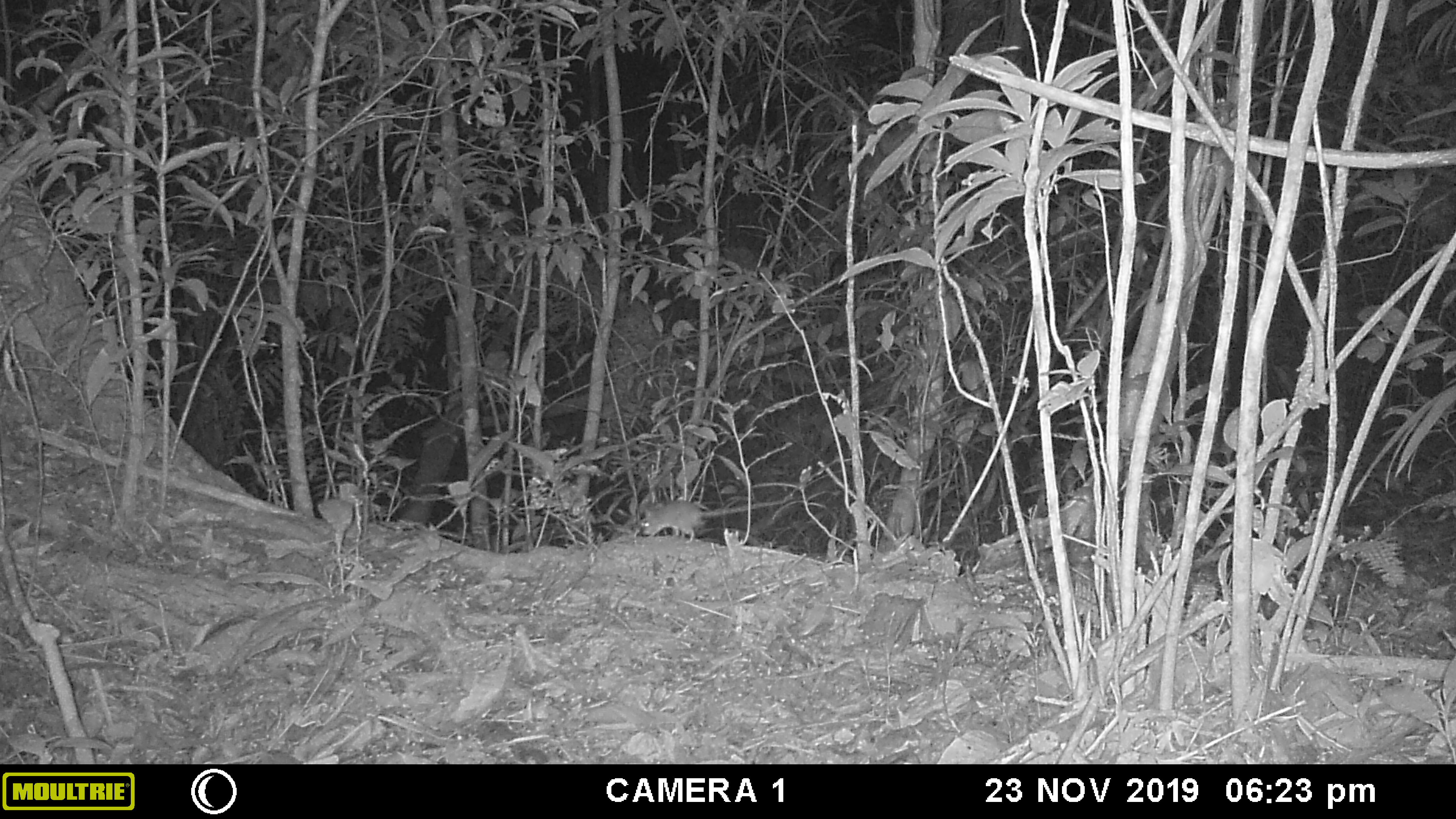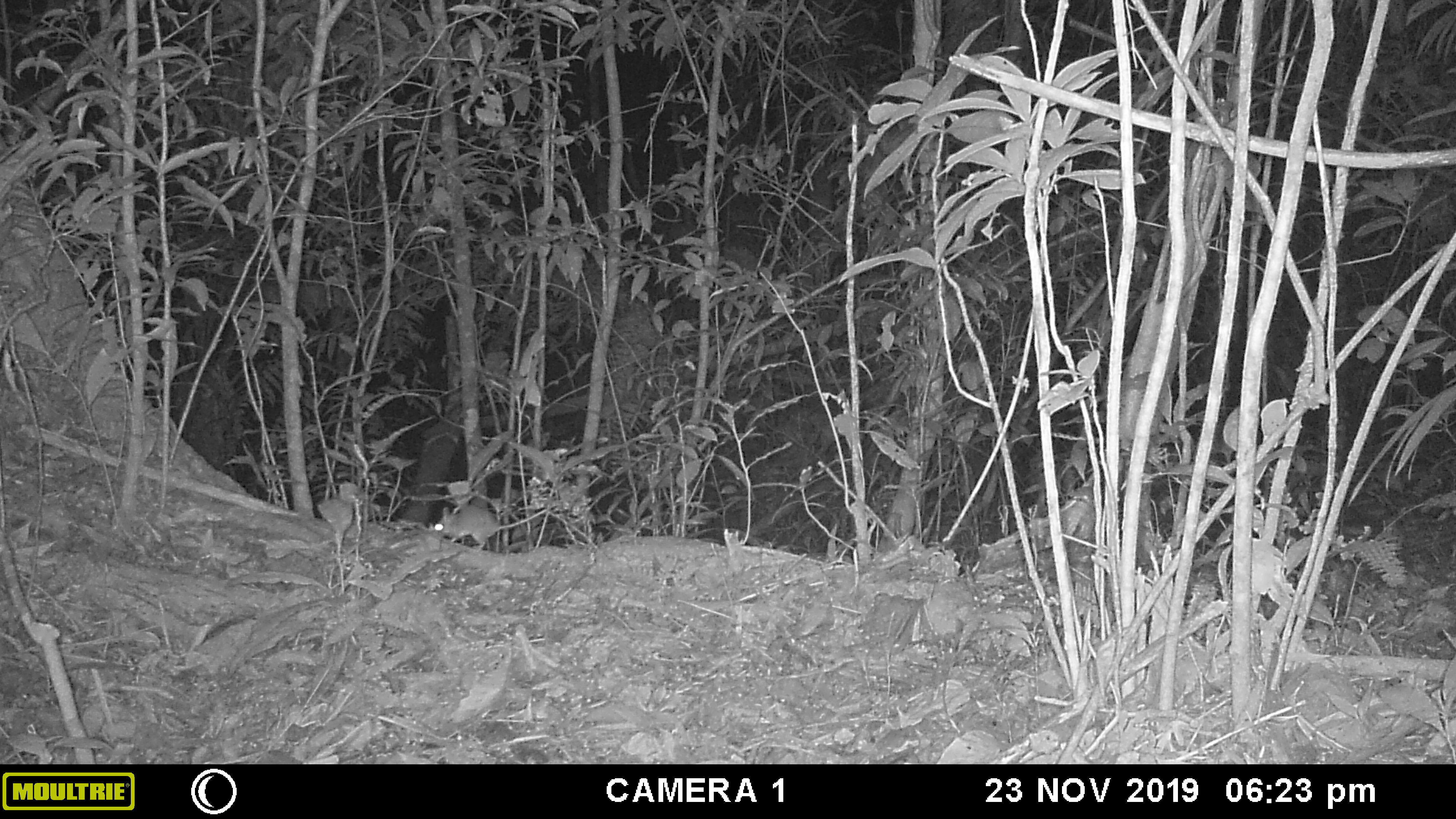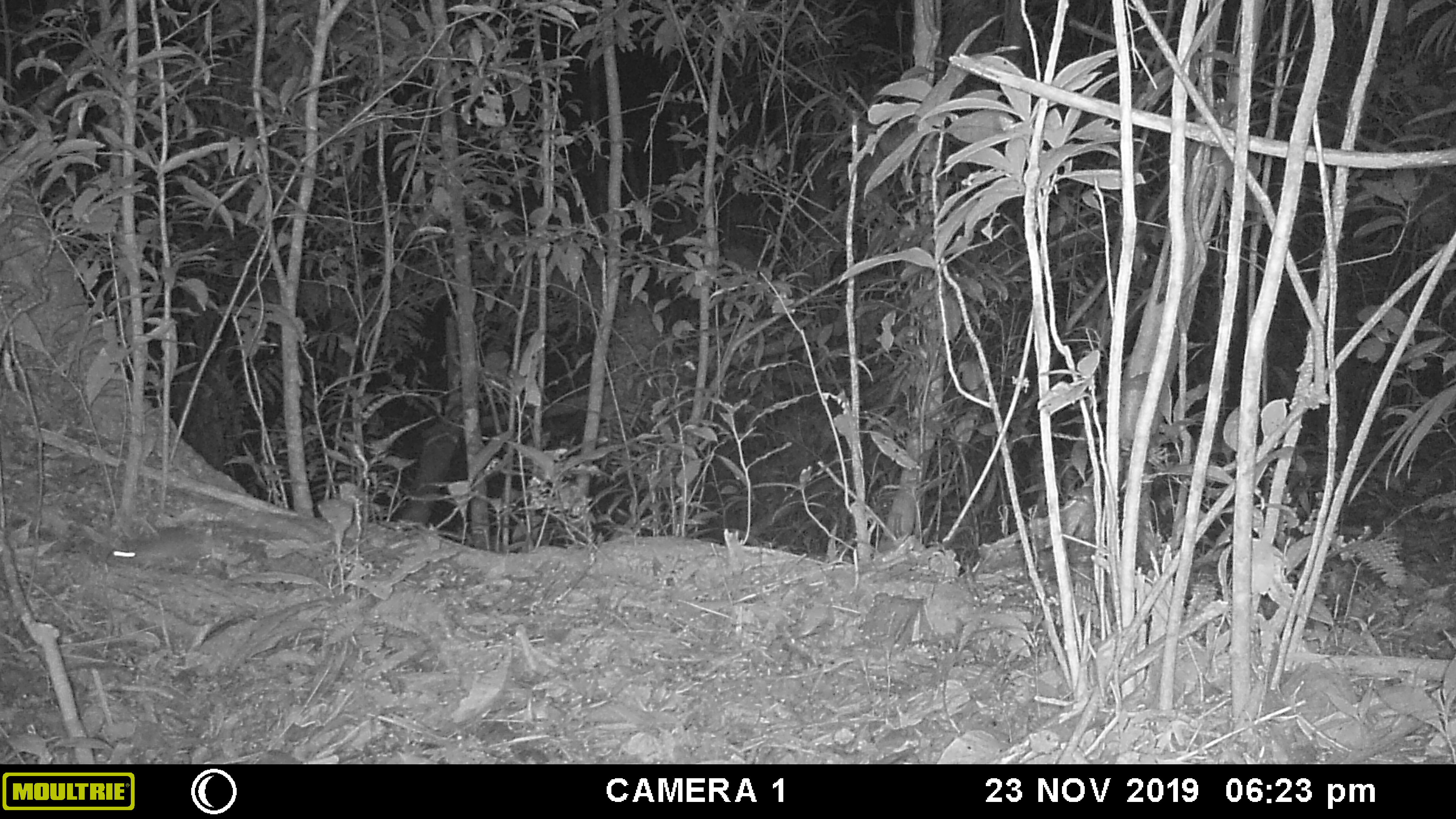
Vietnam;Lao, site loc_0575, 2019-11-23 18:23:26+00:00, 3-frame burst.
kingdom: Animalia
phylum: Chordata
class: Mammalia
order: Rodentia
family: Muridae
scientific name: Muridae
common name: old-world mice and rats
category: unidentified murid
Unidentified murid (old-world mice and rats) (Muridae). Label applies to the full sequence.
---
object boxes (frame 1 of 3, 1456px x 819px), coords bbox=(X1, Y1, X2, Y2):
unidentified murid: bbox=(641, 499, 785, 544)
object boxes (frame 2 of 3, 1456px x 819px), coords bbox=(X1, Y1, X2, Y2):
unidentified murid: bbox=(434, 506, 546, 552)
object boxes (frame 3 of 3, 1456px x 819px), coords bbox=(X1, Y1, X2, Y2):
unidentified murid: bbox=(106, 527, 202, 569)